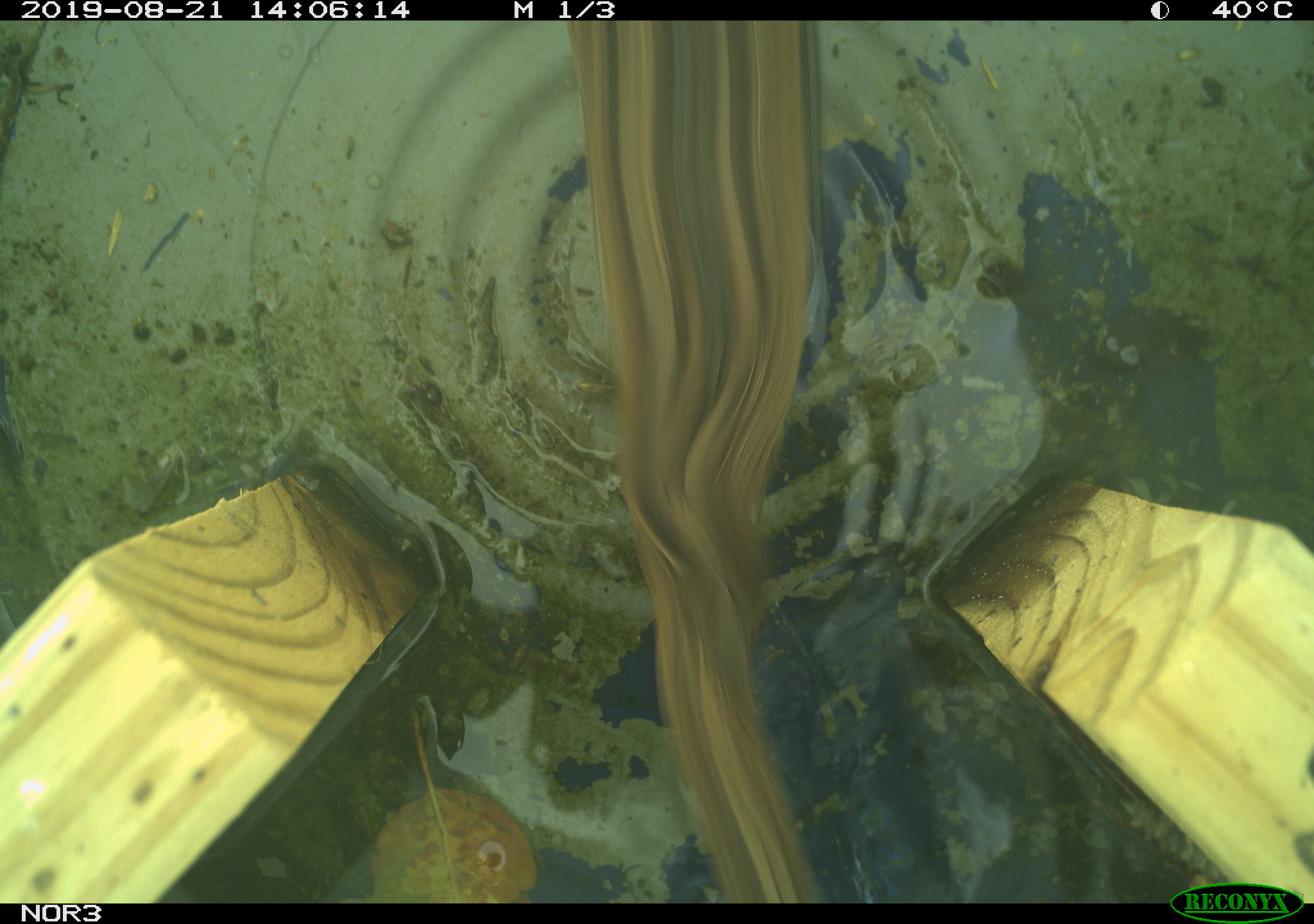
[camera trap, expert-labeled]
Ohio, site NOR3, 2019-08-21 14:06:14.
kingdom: Animalia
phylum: Chordata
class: Aves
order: Passeriformes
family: Passerellidae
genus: Melospiza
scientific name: Melospiza melodia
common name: song sparrow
Song sparrow (Melospiza melodia).